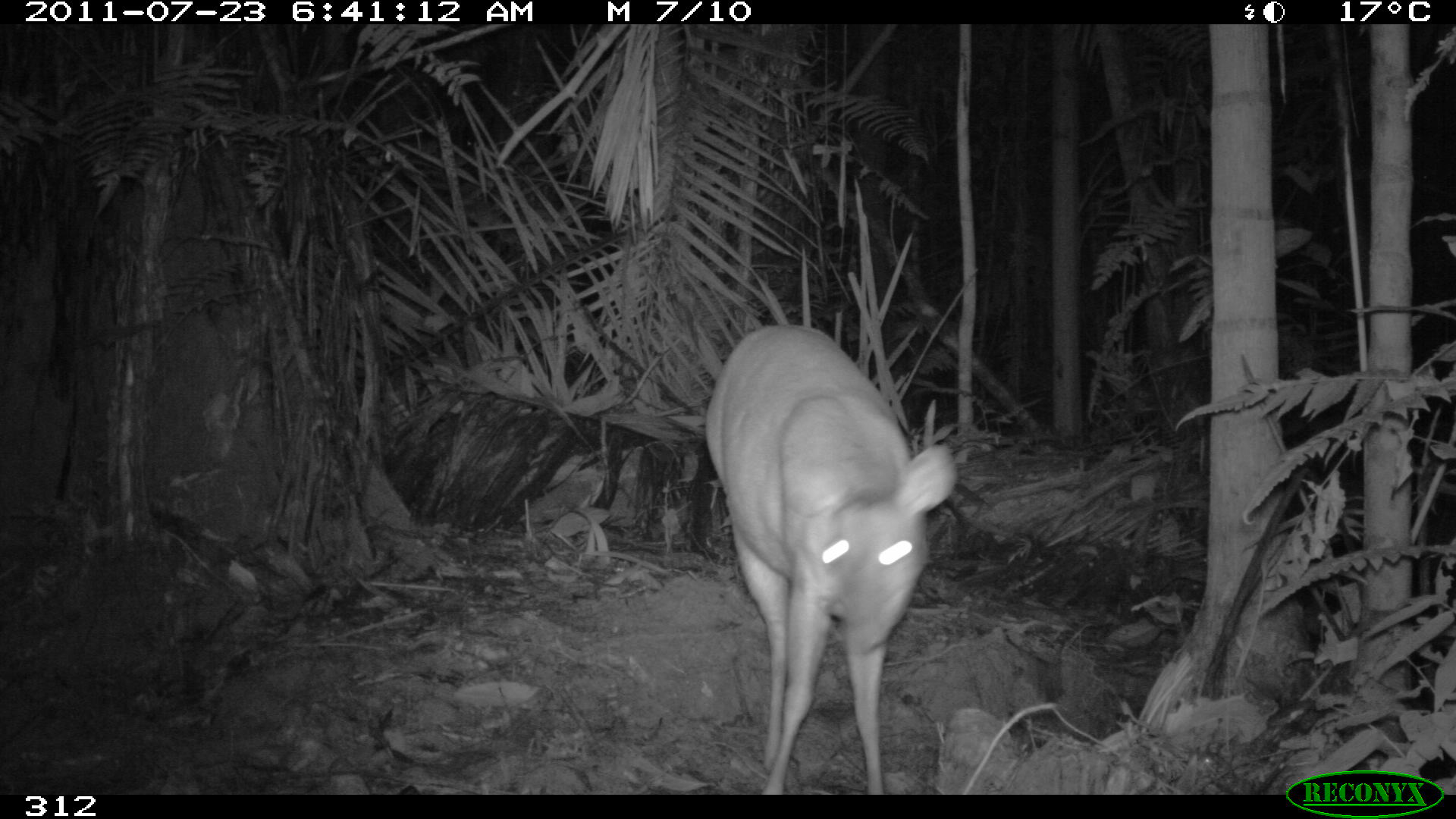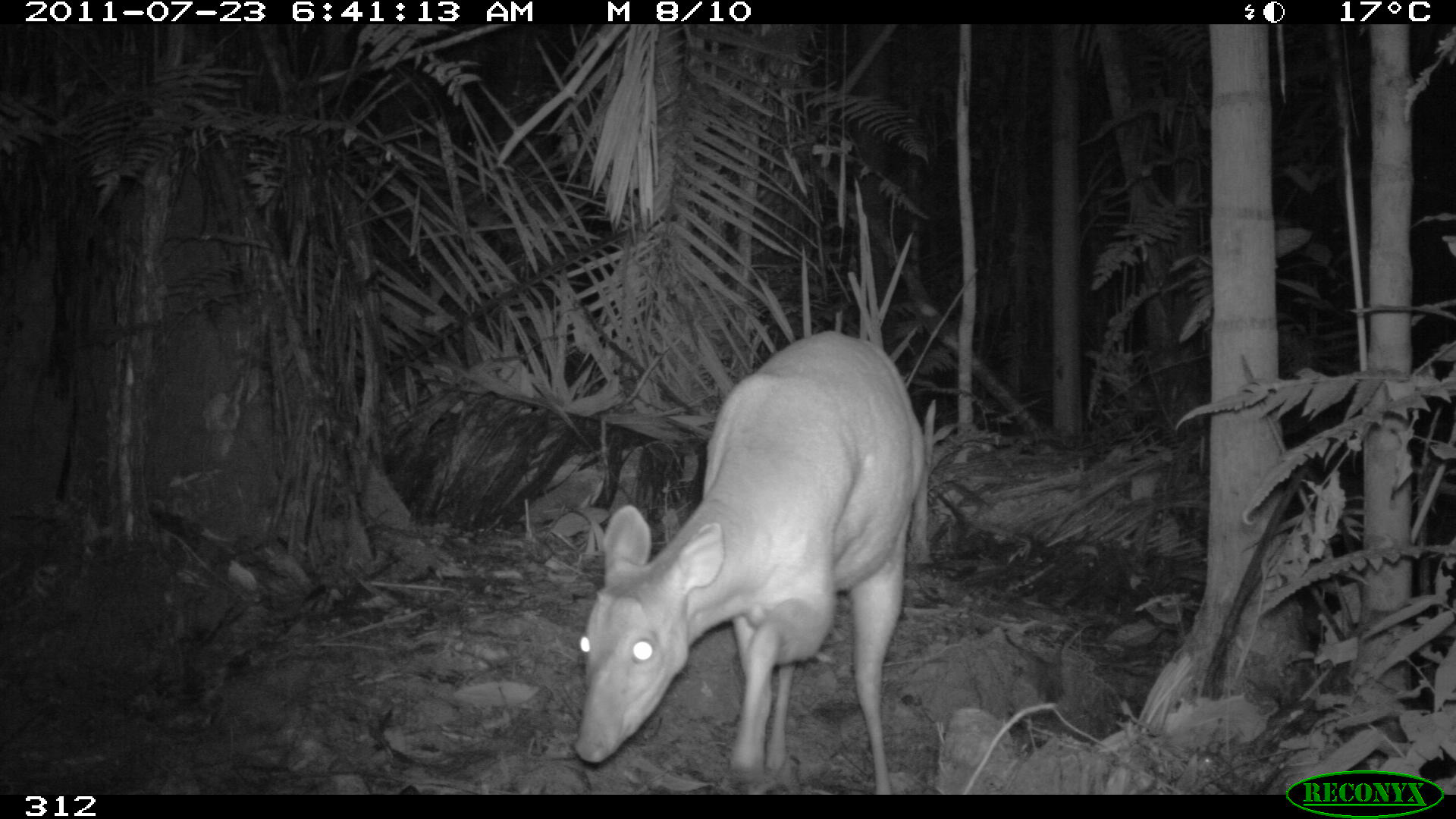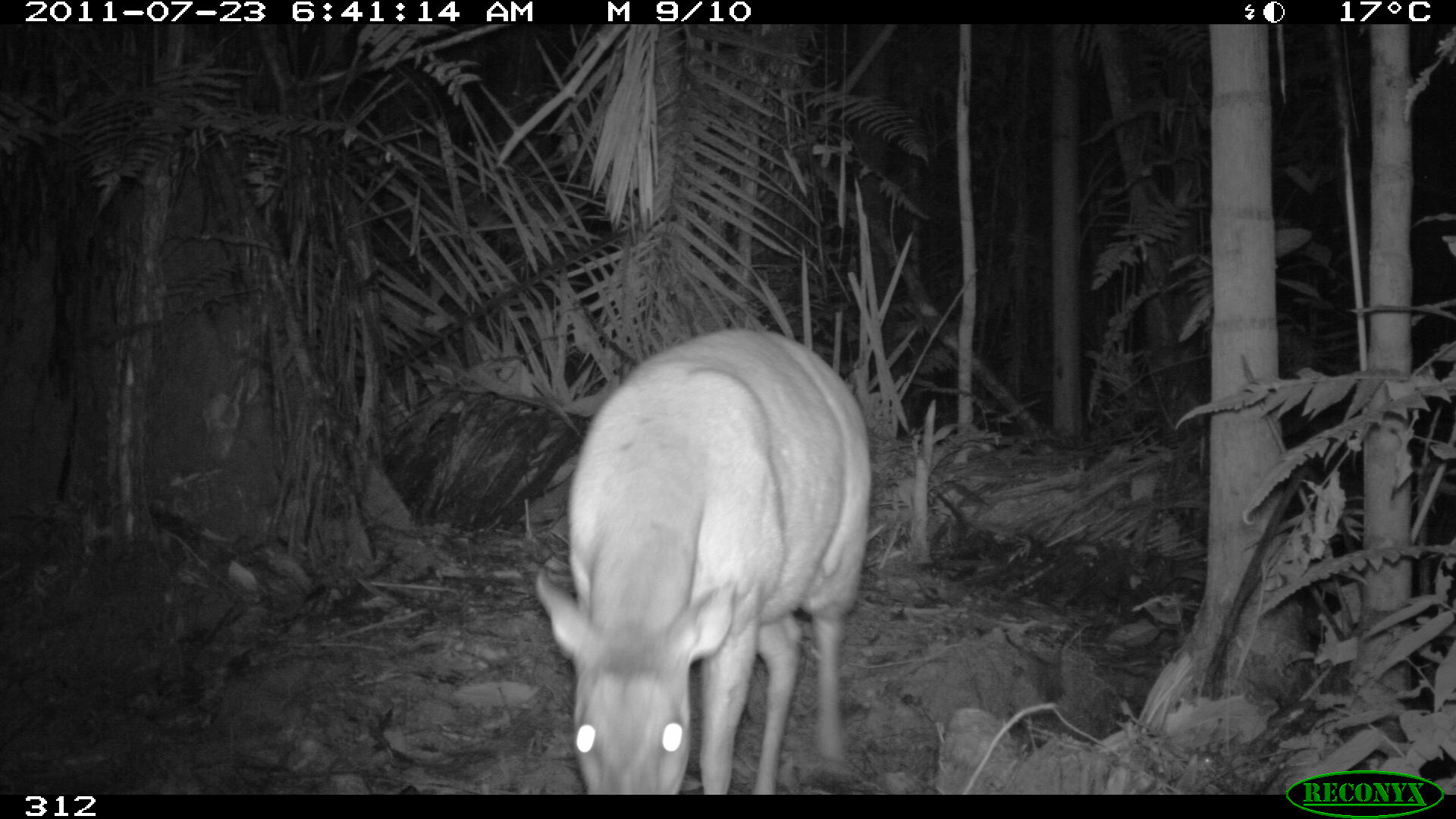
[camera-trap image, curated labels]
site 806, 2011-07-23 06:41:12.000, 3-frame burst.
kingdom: Animalia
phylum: Chordata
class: Mammalia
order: Artiodactyla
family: Cervidae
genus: Mazama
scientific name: Mazama americana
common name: red brocket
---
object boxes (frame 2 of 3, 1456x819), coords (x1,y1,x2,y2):
mazama americana: (571,328,924,792)